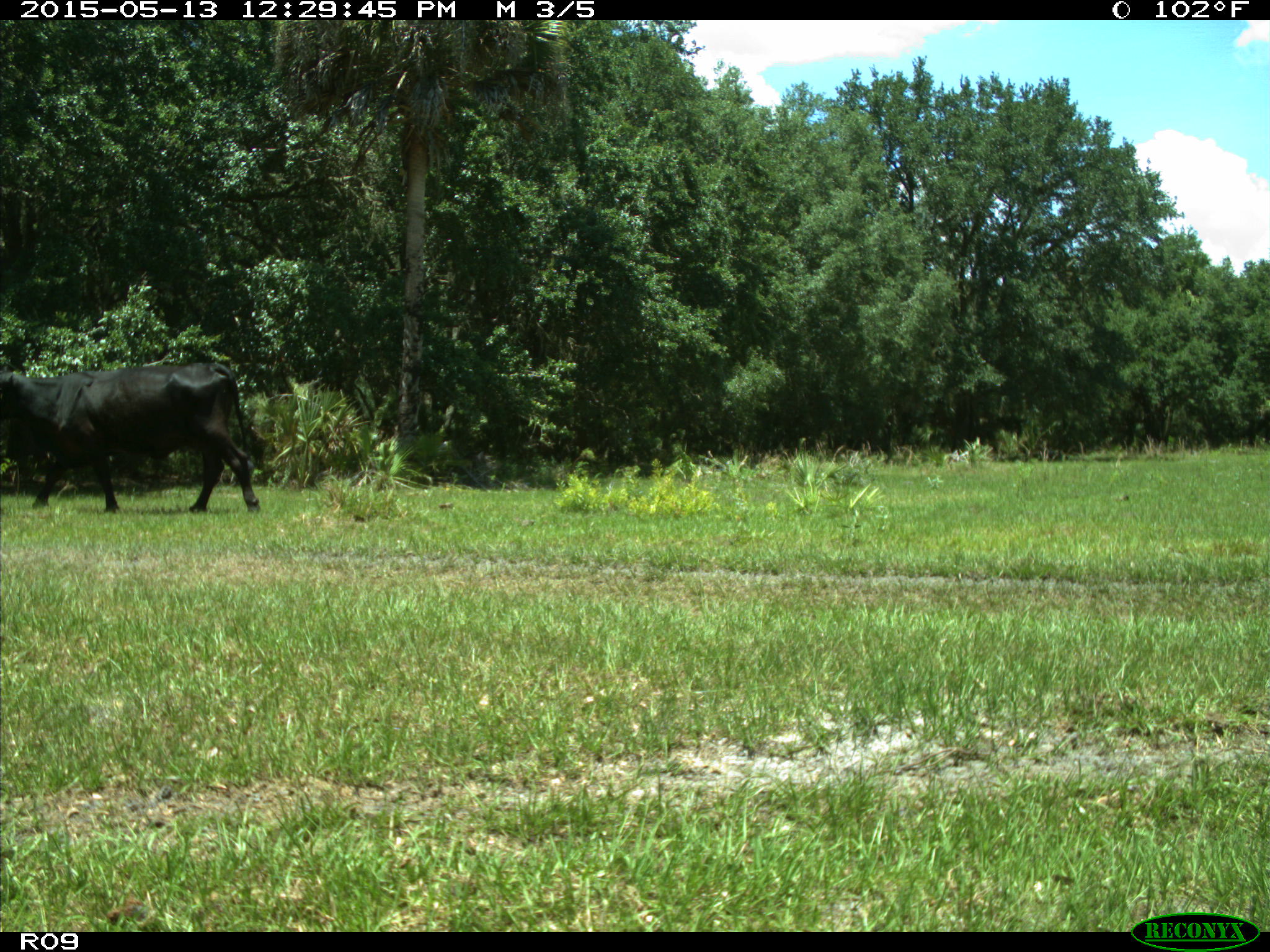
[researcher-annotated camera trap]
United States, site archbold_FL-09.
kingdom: Animalia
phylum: Chordata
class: Mammalia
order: Artiodactyla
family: Bovidae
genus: Bos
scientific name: Bos taurus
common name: domestic cow